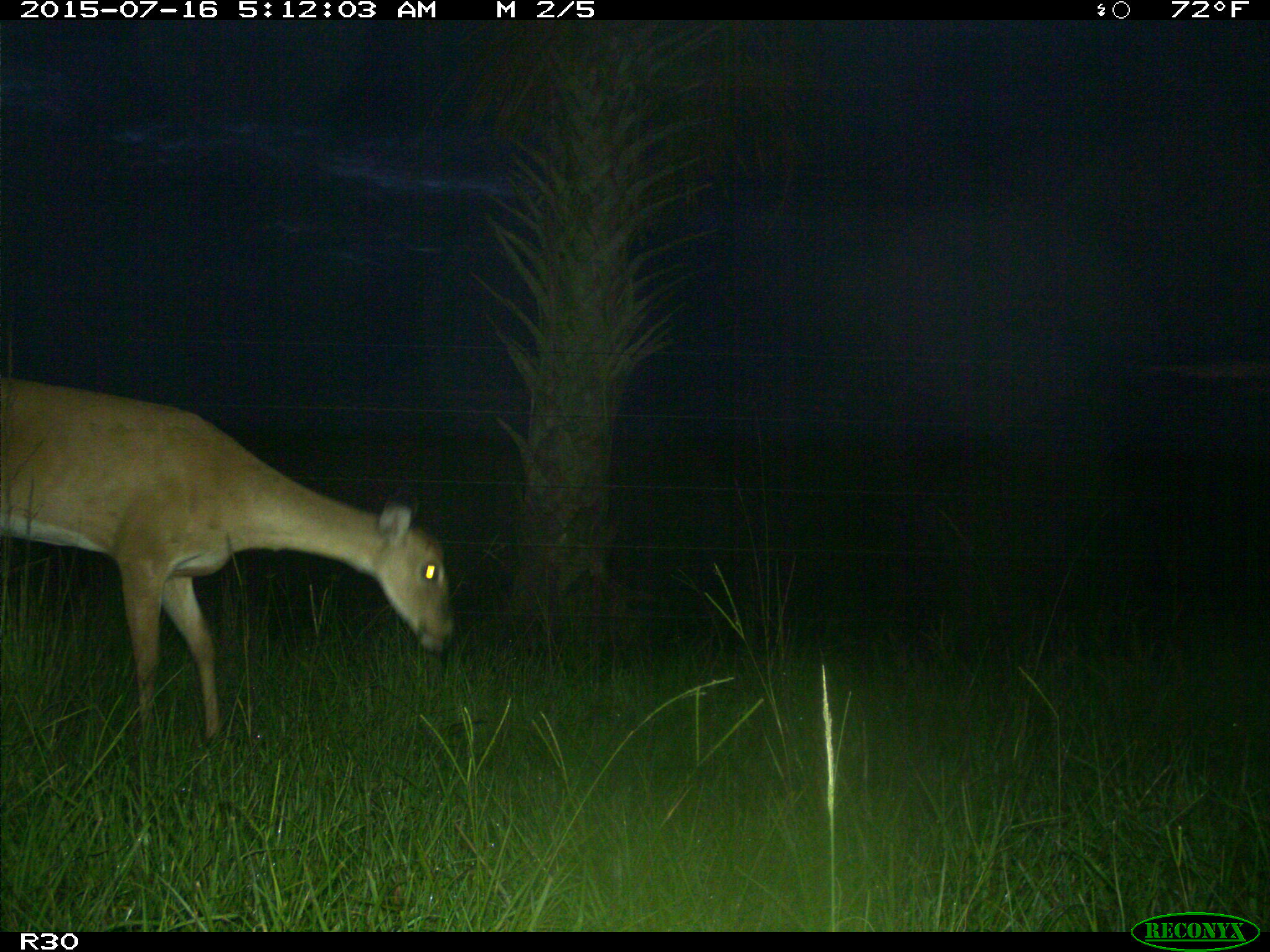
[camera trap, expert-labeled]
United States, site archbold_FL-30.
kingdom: Animalia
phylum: Chordata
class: Mammalia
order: Artiodactyla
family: Cervidae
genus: Odocoileus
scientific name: Odocoileus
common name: deer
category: unidentified deer